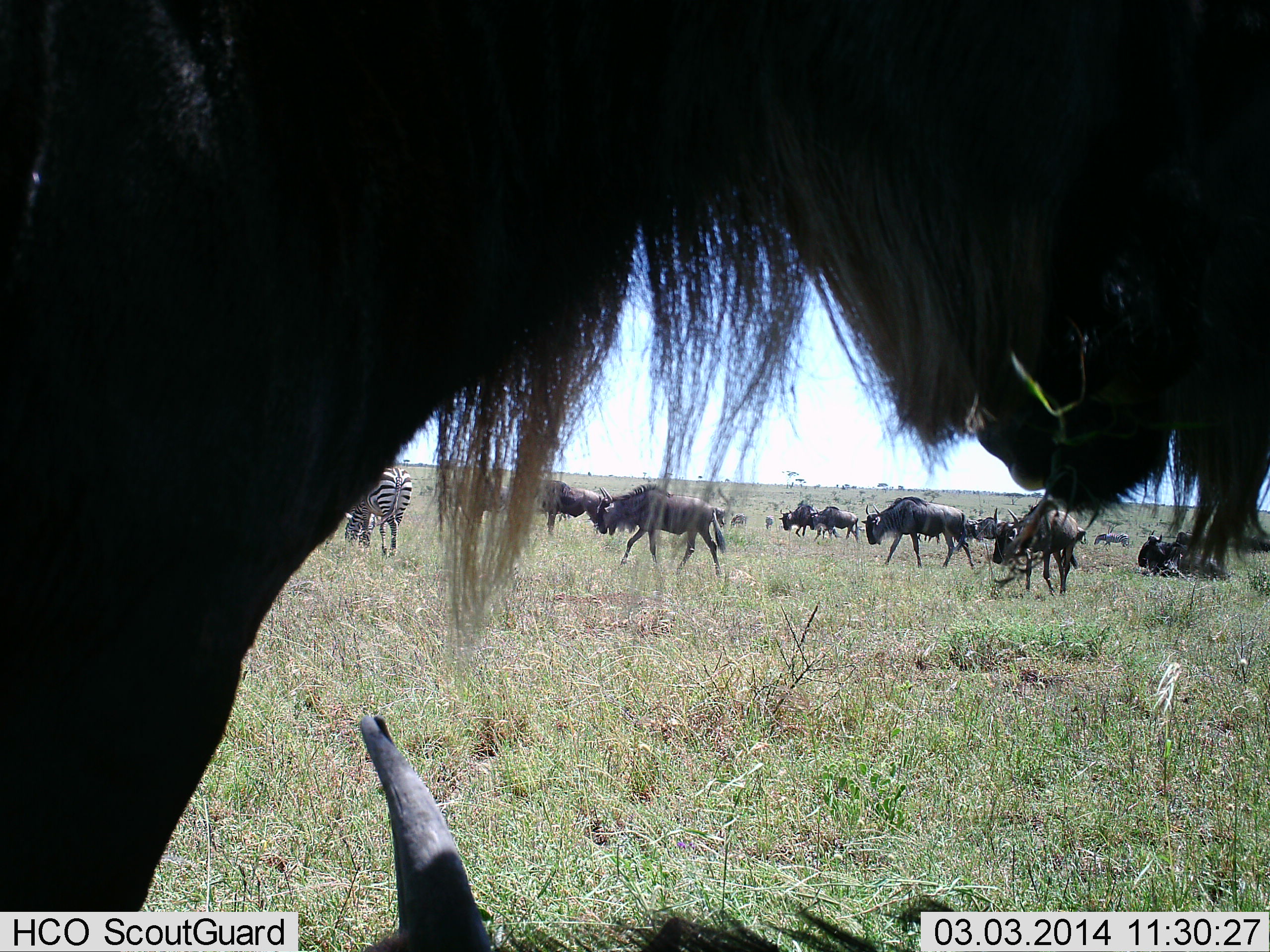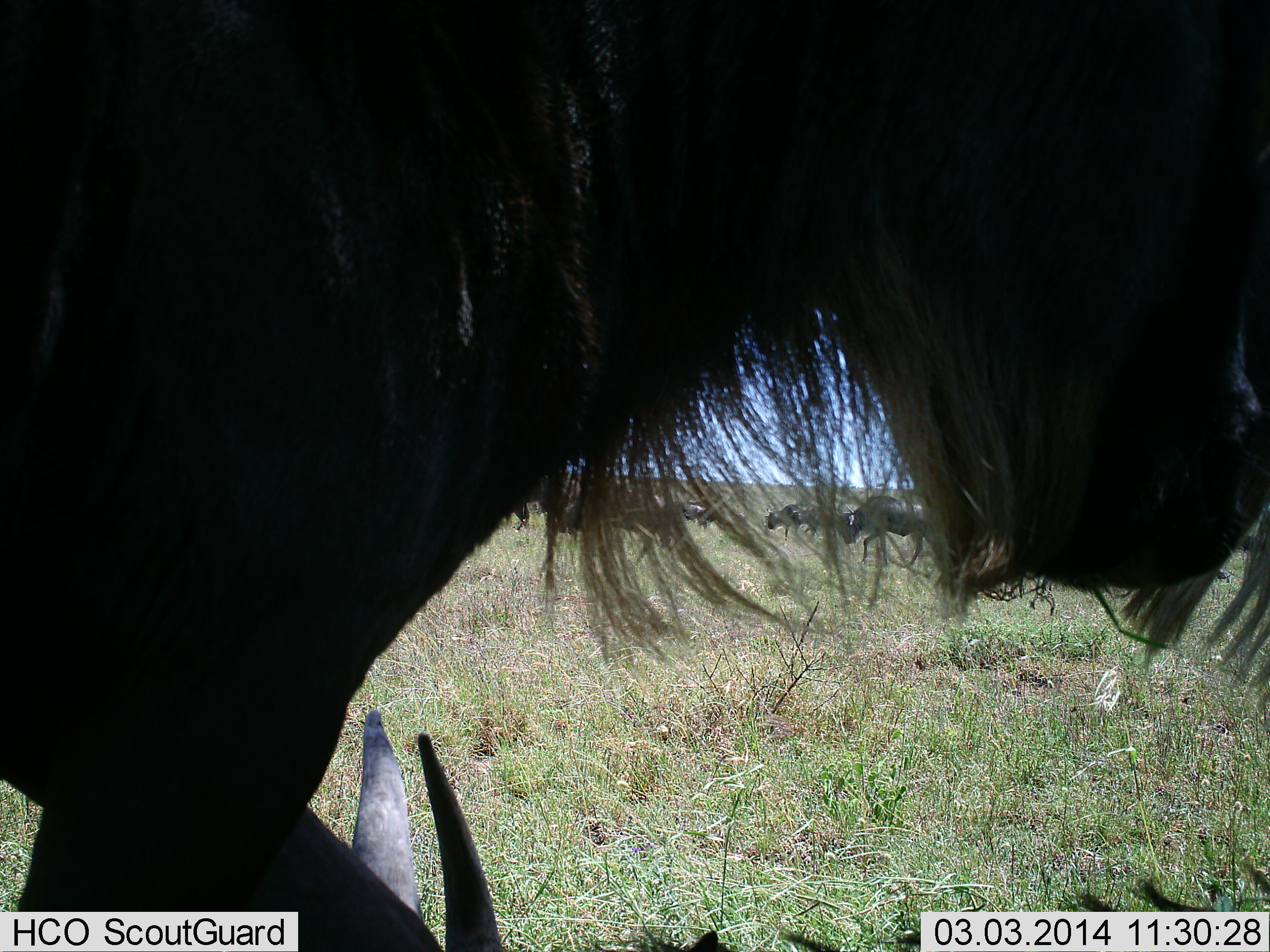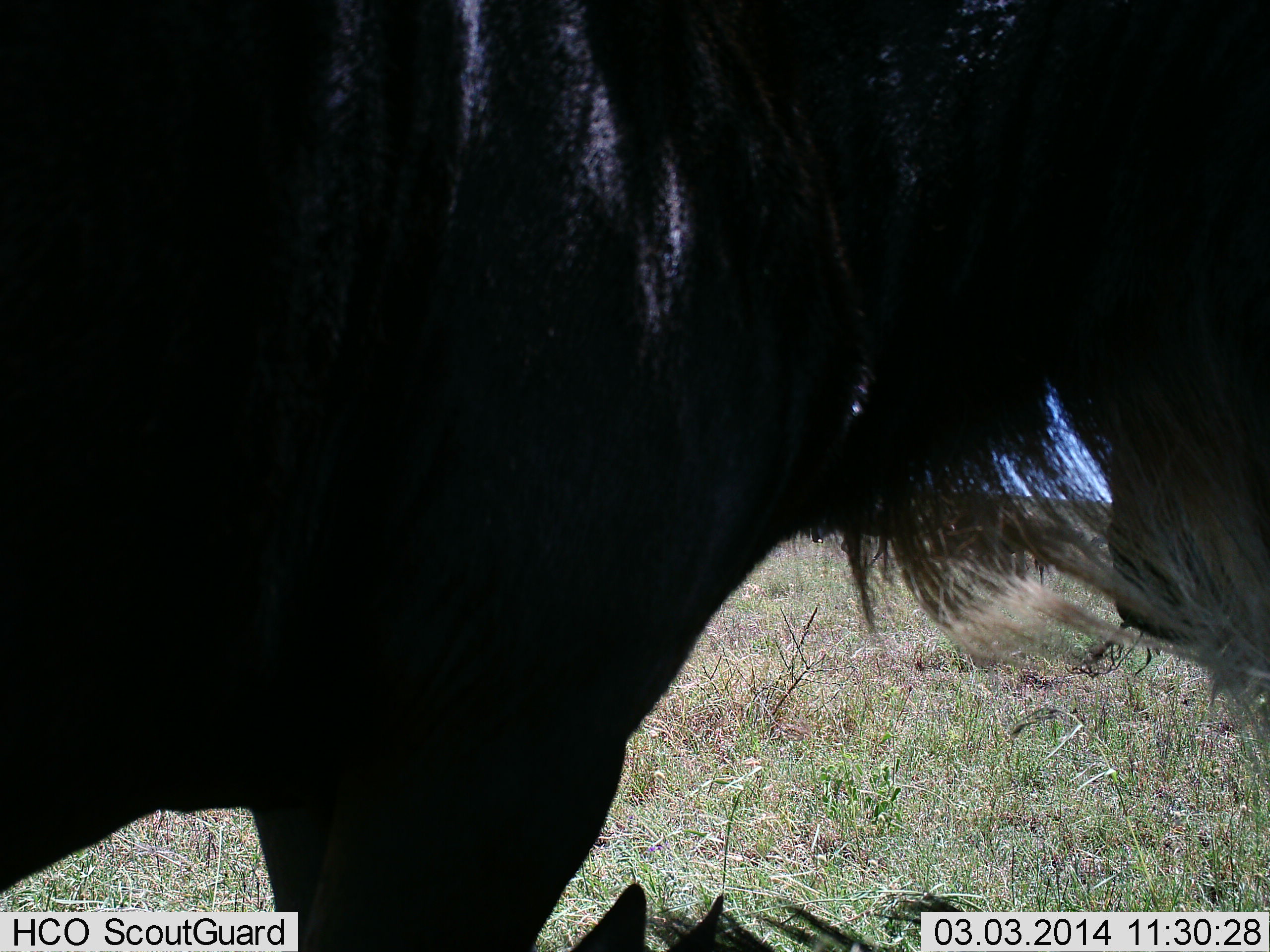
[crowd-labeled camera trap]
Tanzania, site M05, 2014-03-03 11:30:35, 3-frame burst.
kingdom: Animalia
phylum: Chordata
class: Mammalia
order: Artiodactyla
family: Bovidae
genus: Connochaetes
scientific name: Connochaetes taurinus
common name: blue wildebeest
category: wildebeest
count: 11-50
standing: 71%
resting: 59%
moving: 88%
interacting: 0%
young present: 0%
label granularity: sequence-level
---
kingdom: Animalia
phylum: Chordata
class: Mammalia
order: Perissodactyla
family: Equidae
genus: Equus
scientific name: Equus quagga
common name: plains zebra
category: zebra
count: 1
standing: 36%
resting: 0%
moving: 9%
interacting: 0%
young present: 0%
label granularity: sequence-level